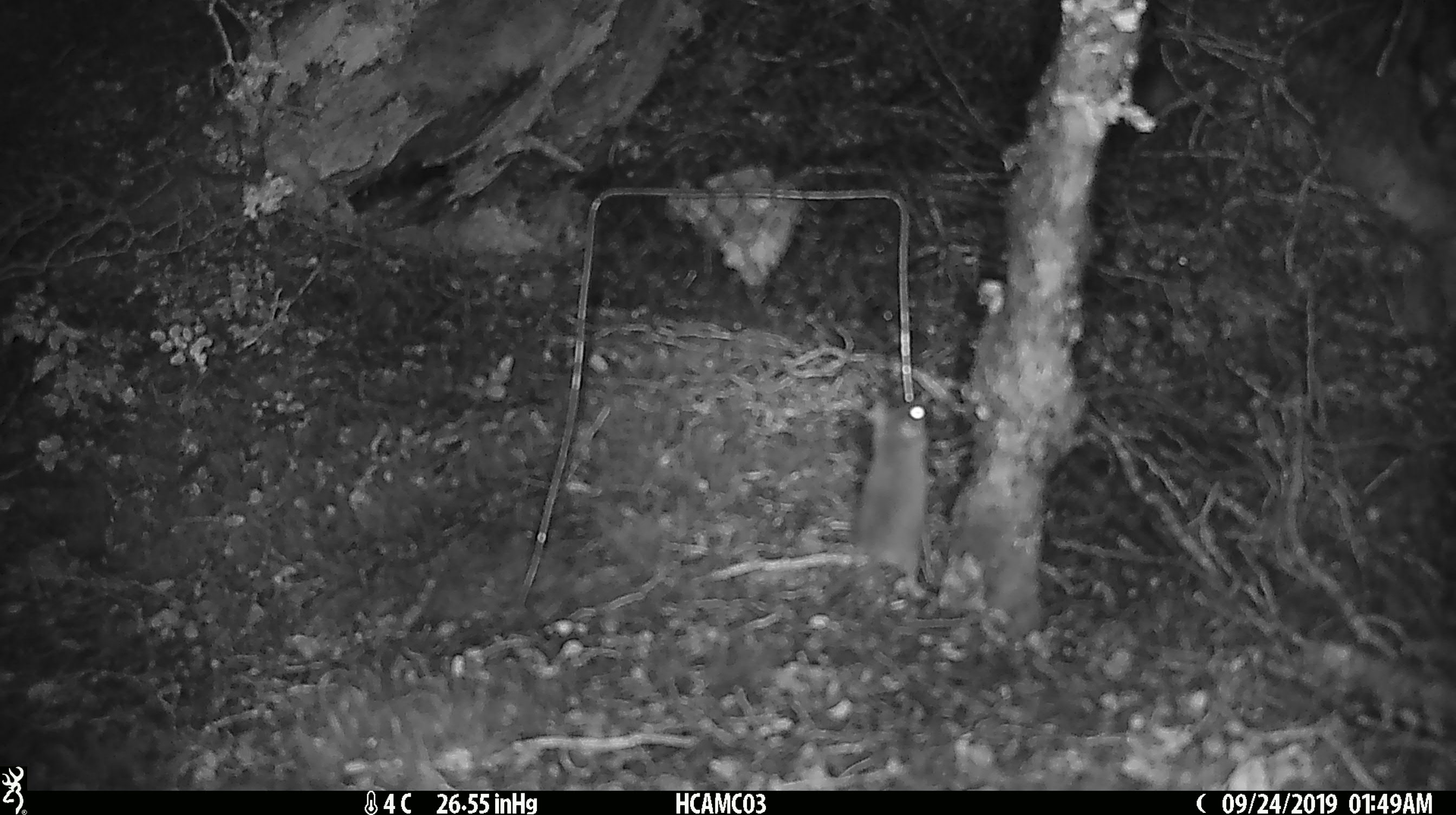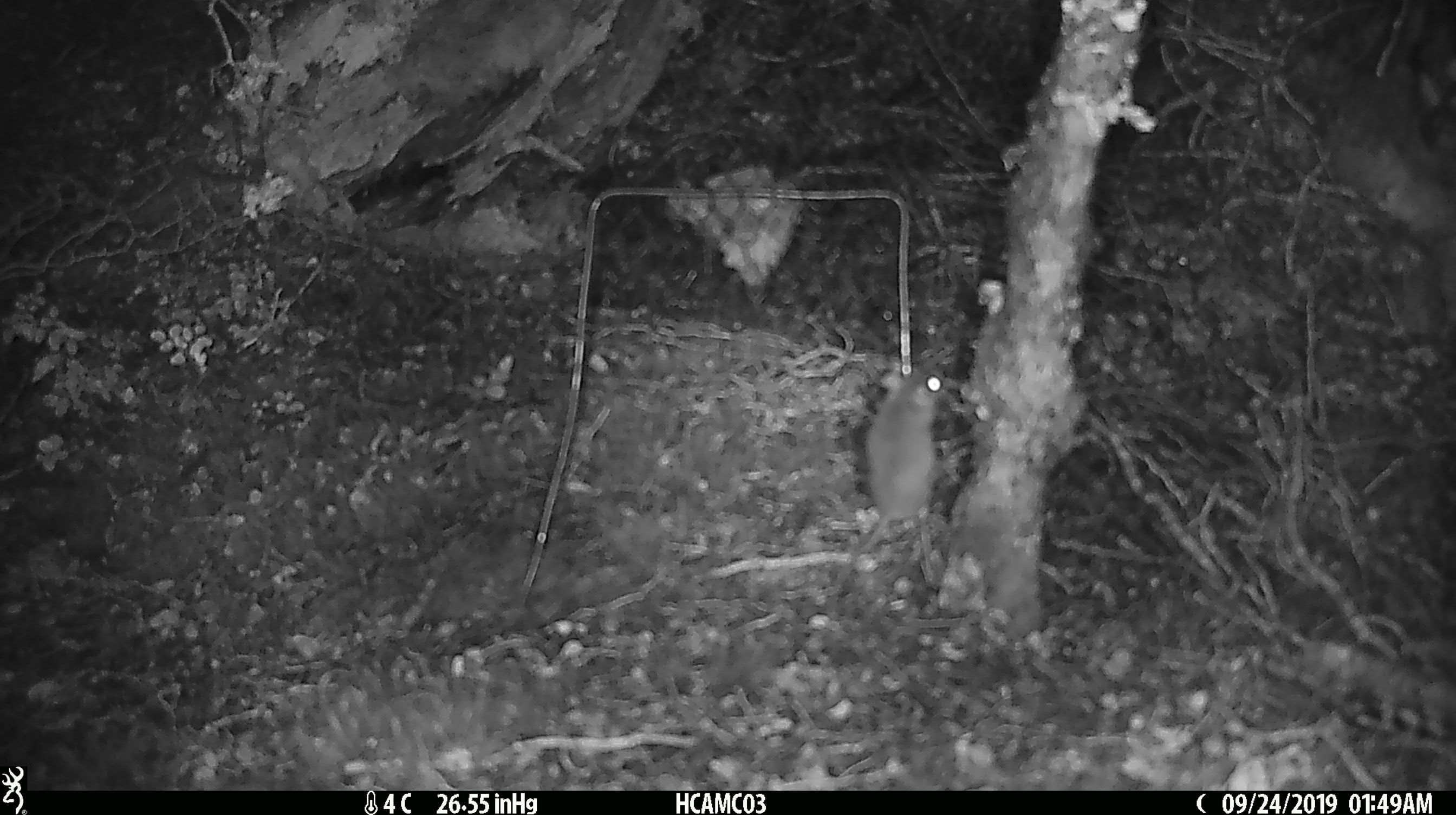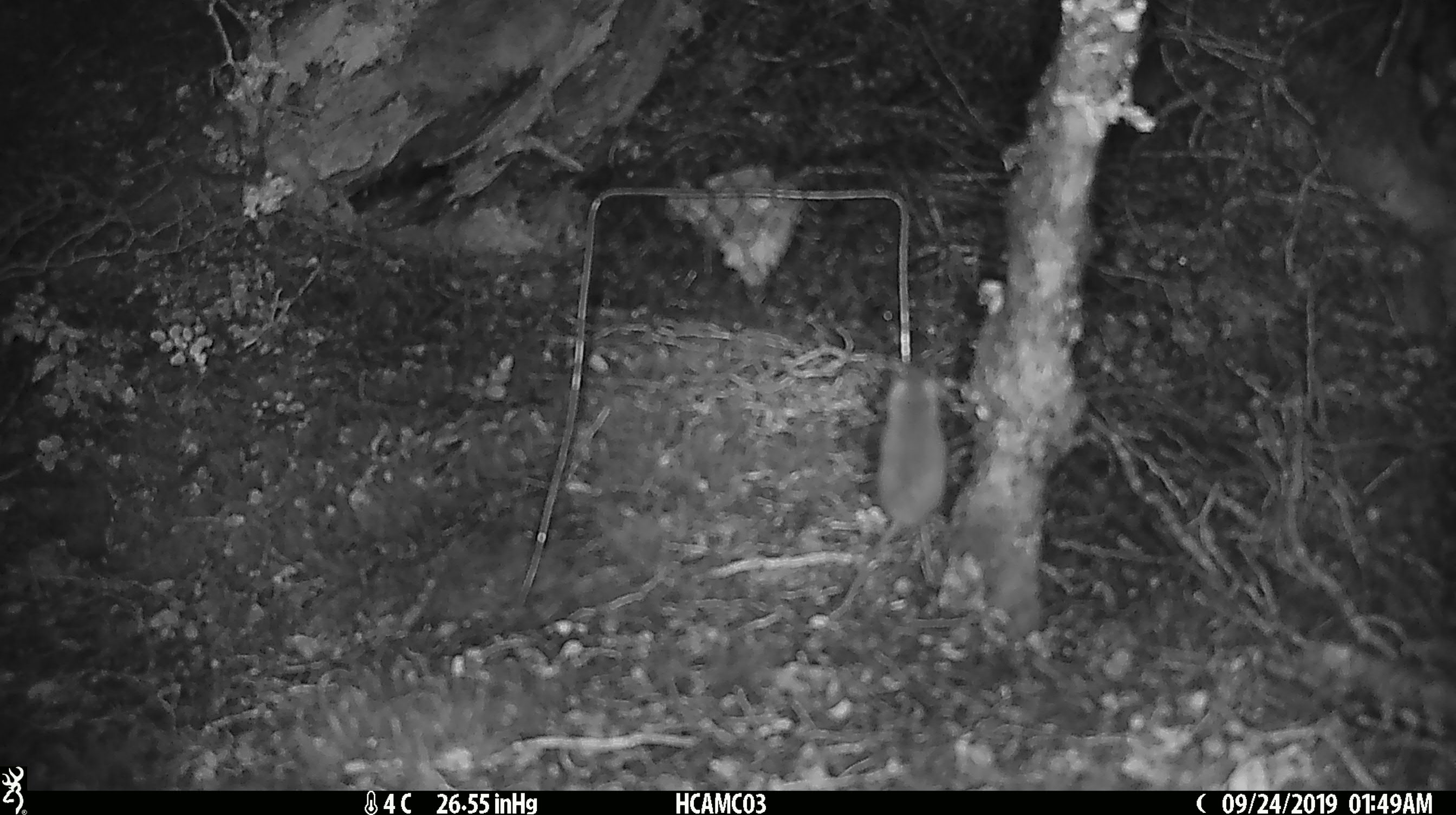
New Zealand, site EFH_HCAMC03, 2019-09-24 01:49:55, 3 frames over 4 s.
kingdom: Animalia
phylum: Chordata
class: Mammalia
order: Rodentia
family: Muridae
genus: Mus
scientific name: Mus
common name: mouse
Mouse (Mus).